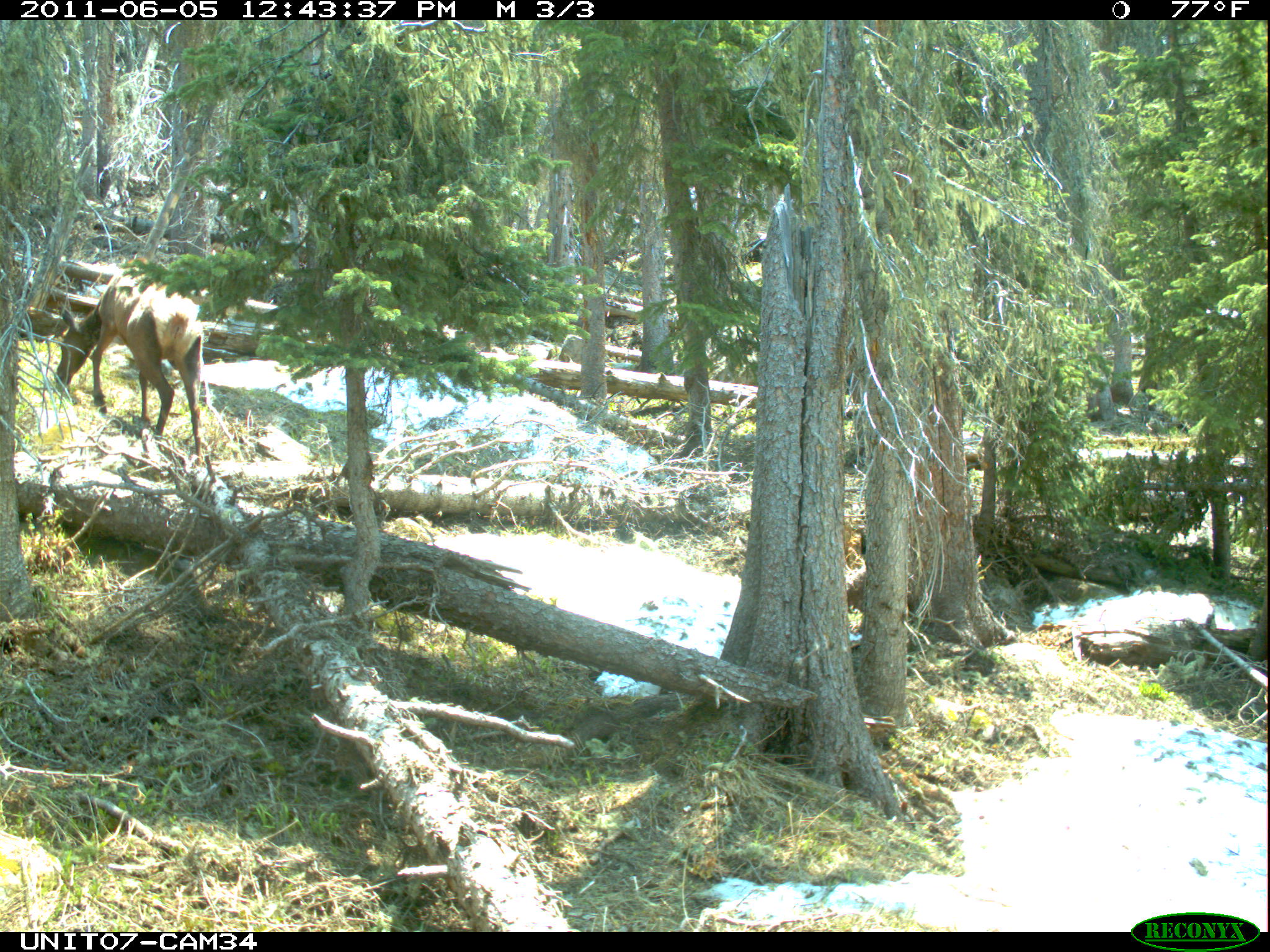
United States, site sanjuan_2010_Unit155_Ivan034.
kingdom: Animalia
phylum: Chordata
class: Mammalia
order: Artiodactyla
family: Cervidae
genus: Cervus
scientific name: Cervus elaphus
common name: red deer